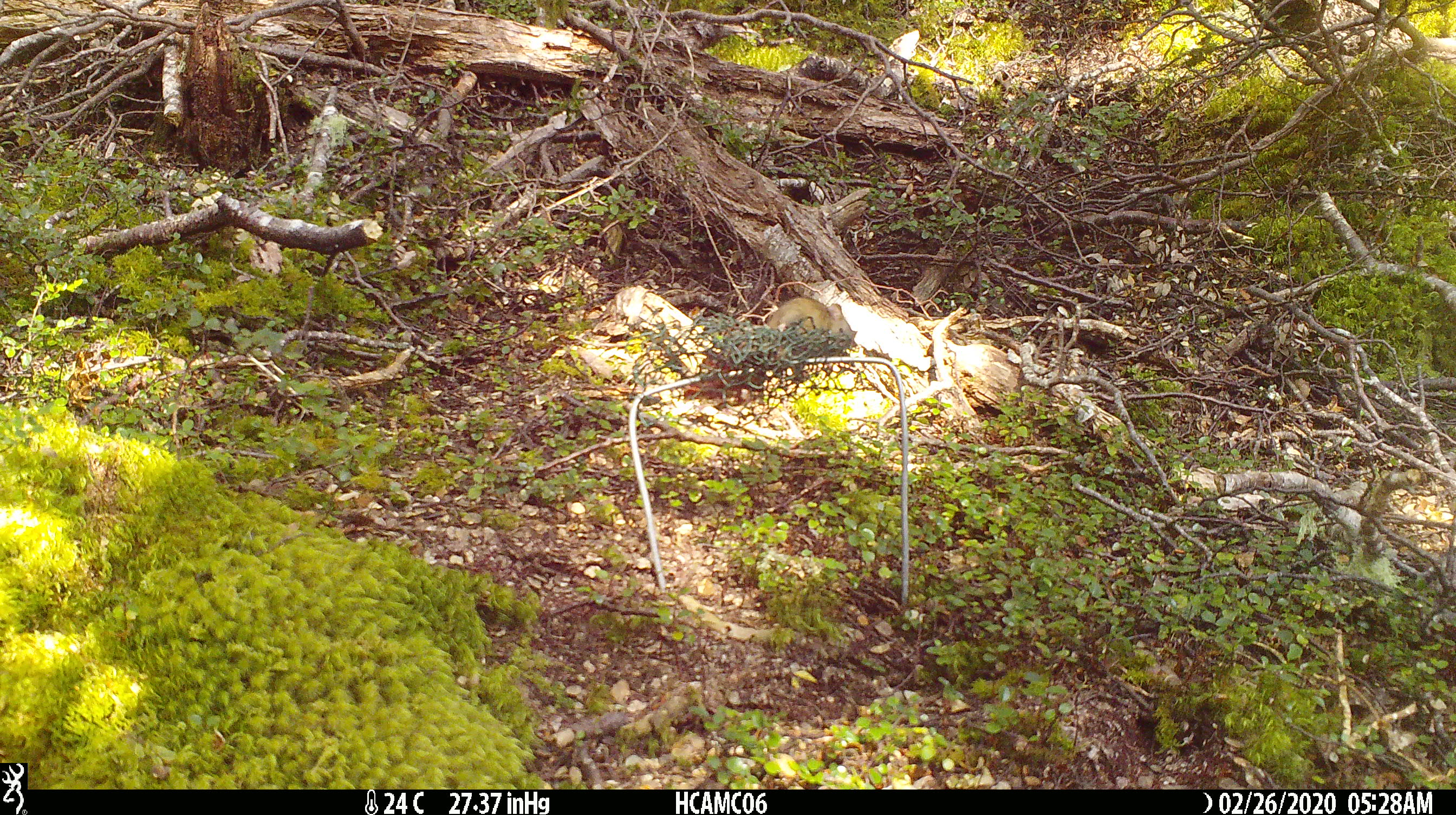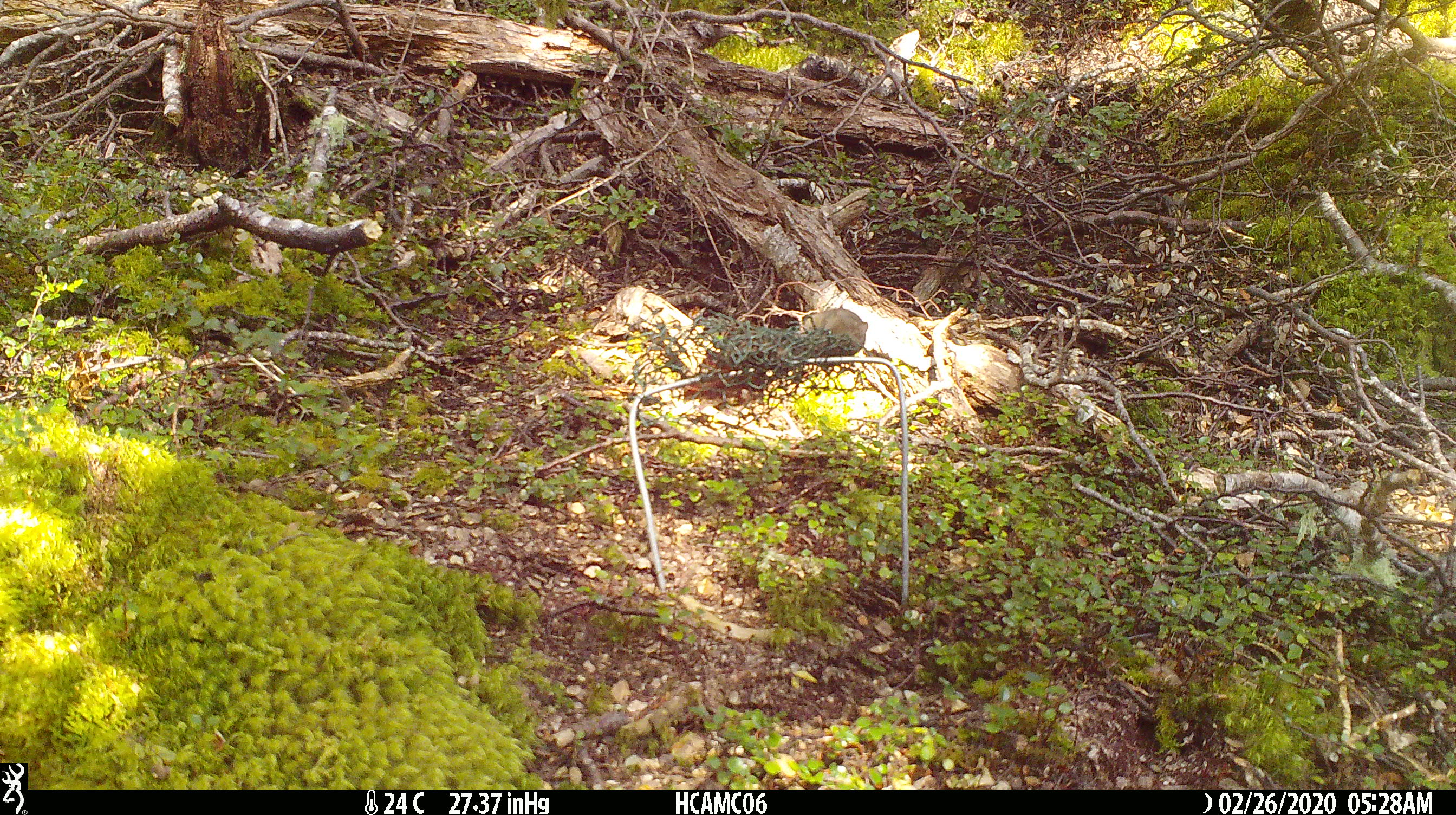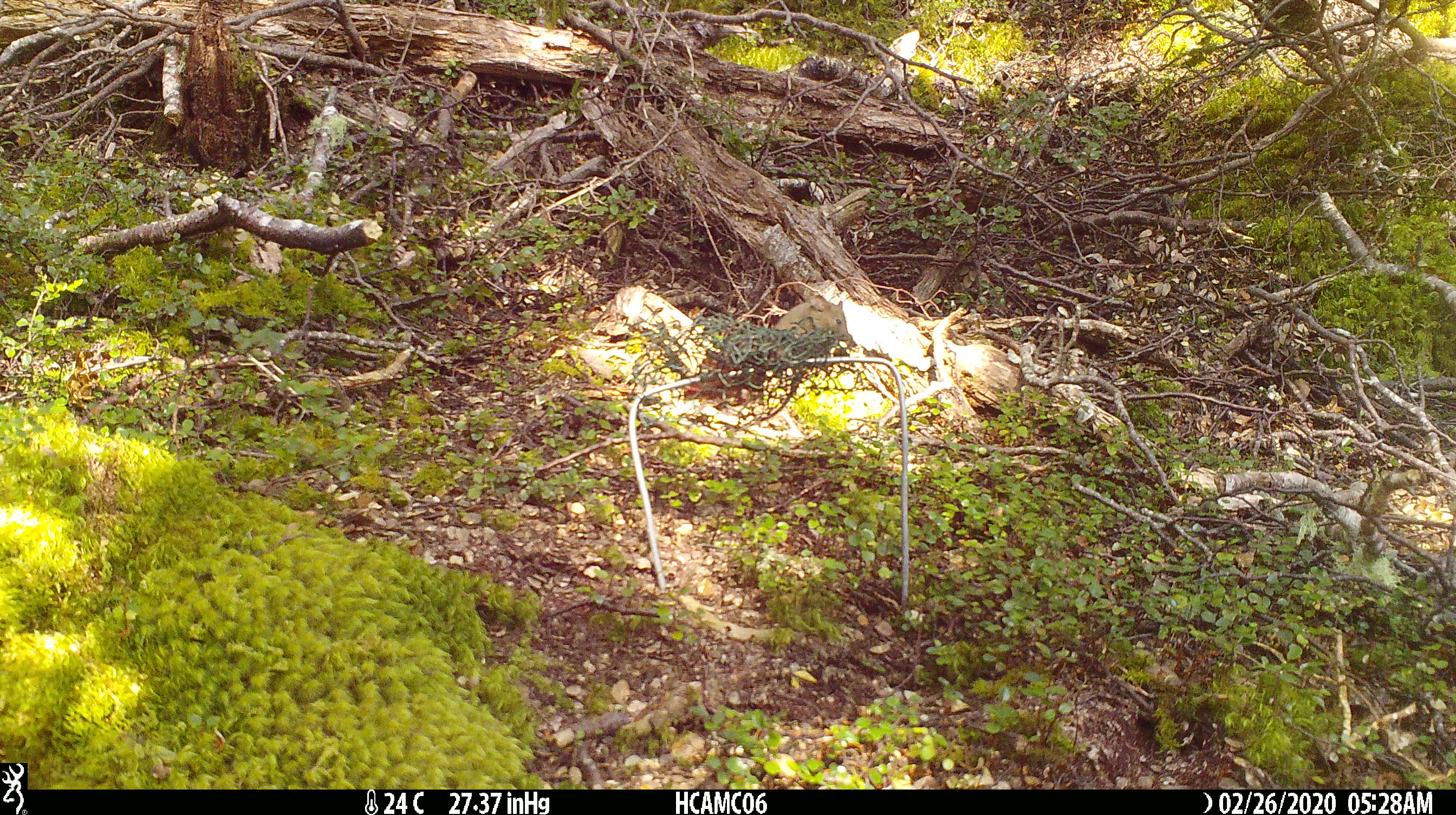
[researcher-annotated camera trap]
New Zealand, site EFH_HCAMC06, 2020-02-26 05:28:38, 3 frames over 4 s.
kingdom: Animalia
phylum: Chordata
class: Mammalia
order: Rodentia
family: Muridae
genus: Mus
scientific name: Mus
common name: mouse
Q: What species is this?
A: Mouse (Mus).